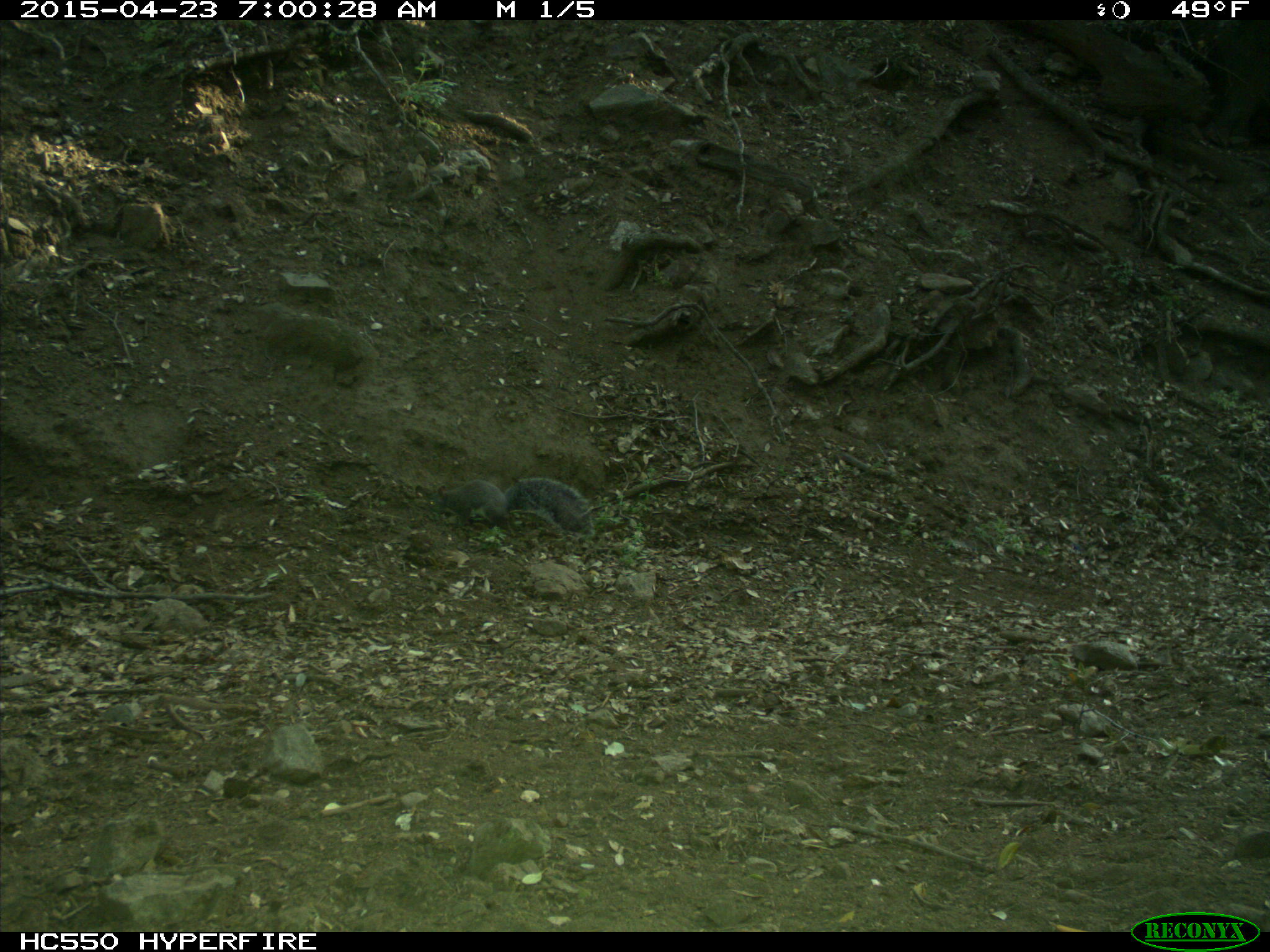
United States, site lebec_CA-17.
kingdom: Animalia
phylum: Chordata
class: Mammalia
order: Rodentia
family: Sciuridae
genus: Sciurus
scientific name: Sciurus carolinensis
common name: eastern gray squirrel